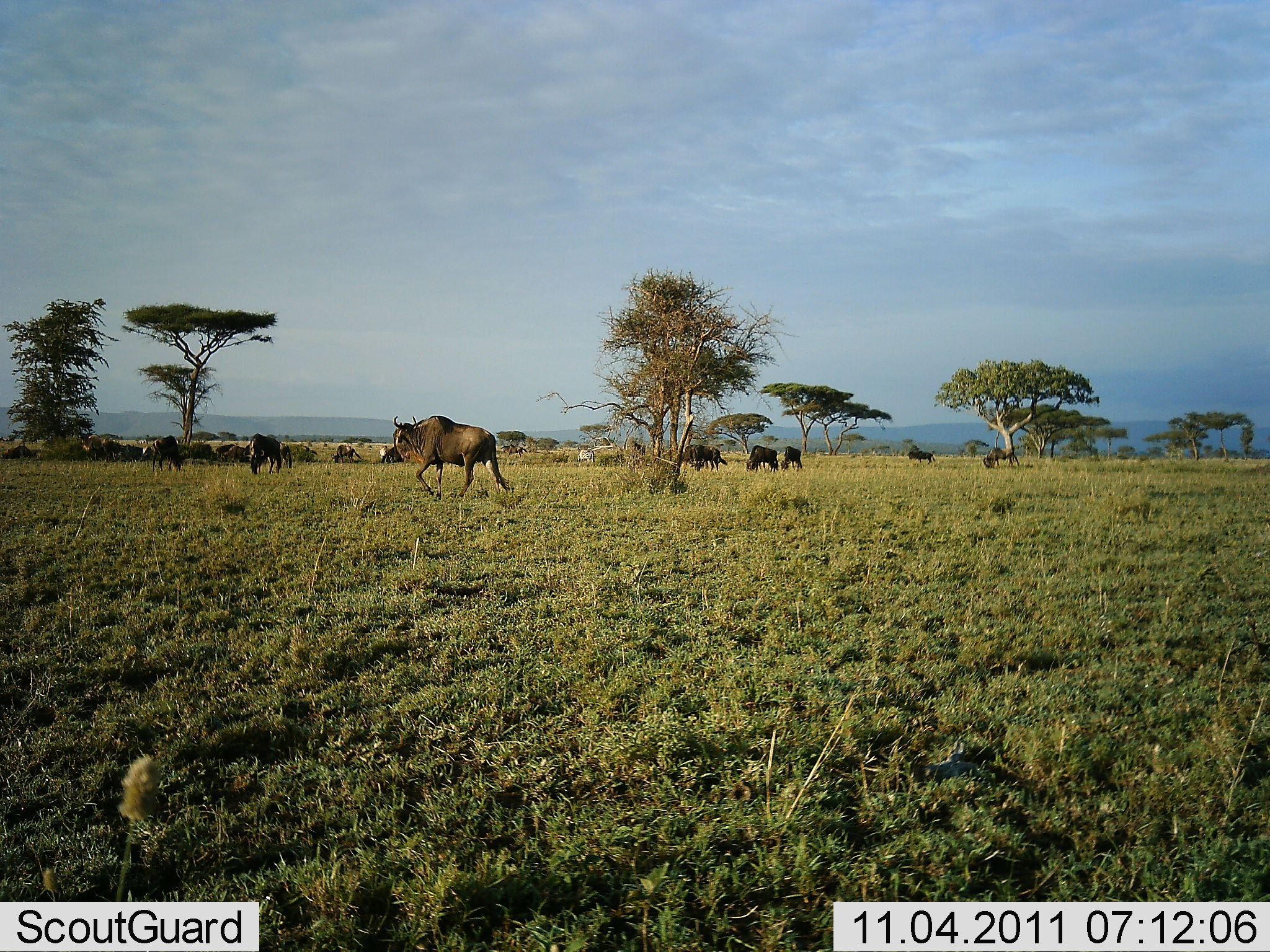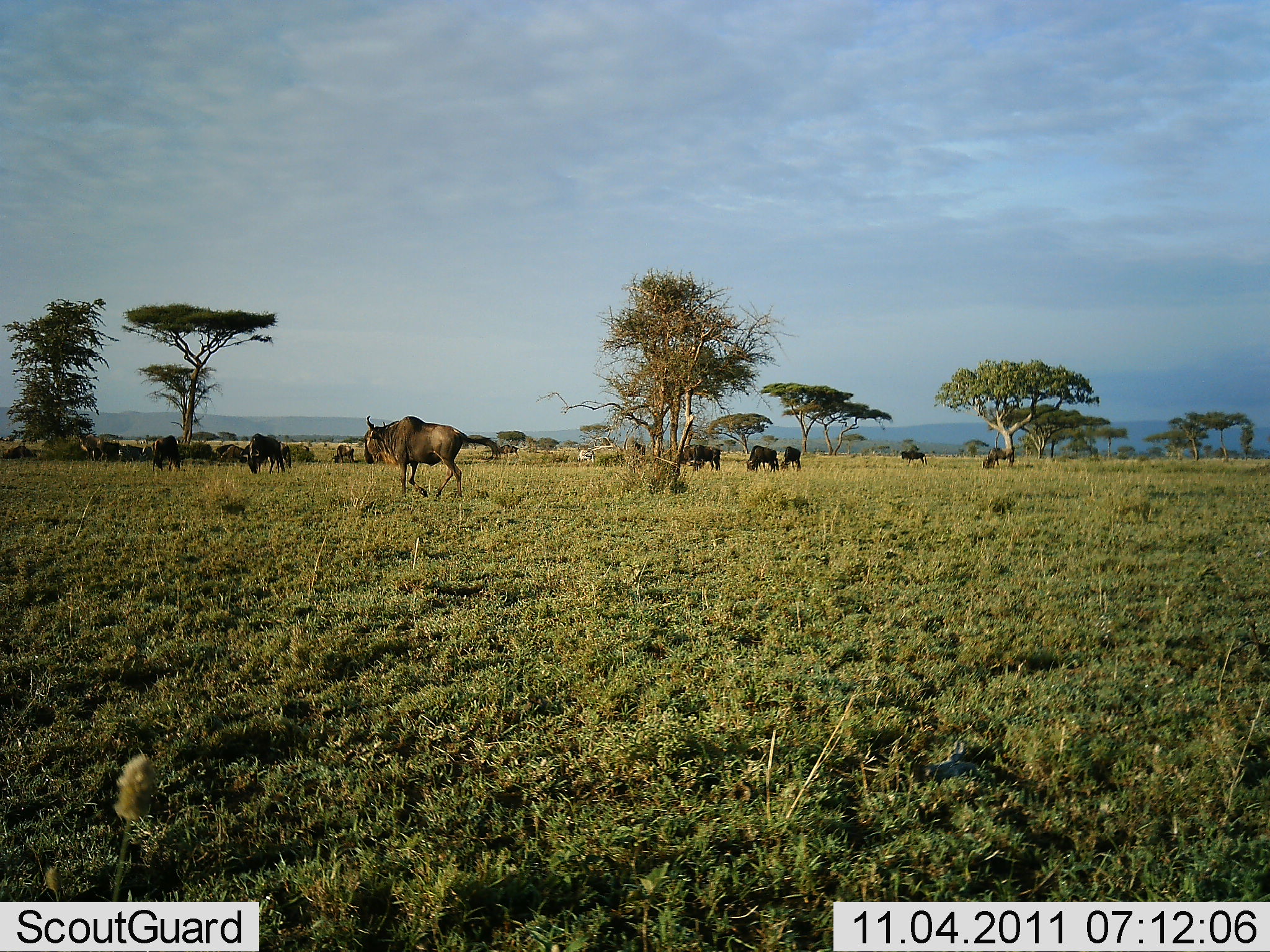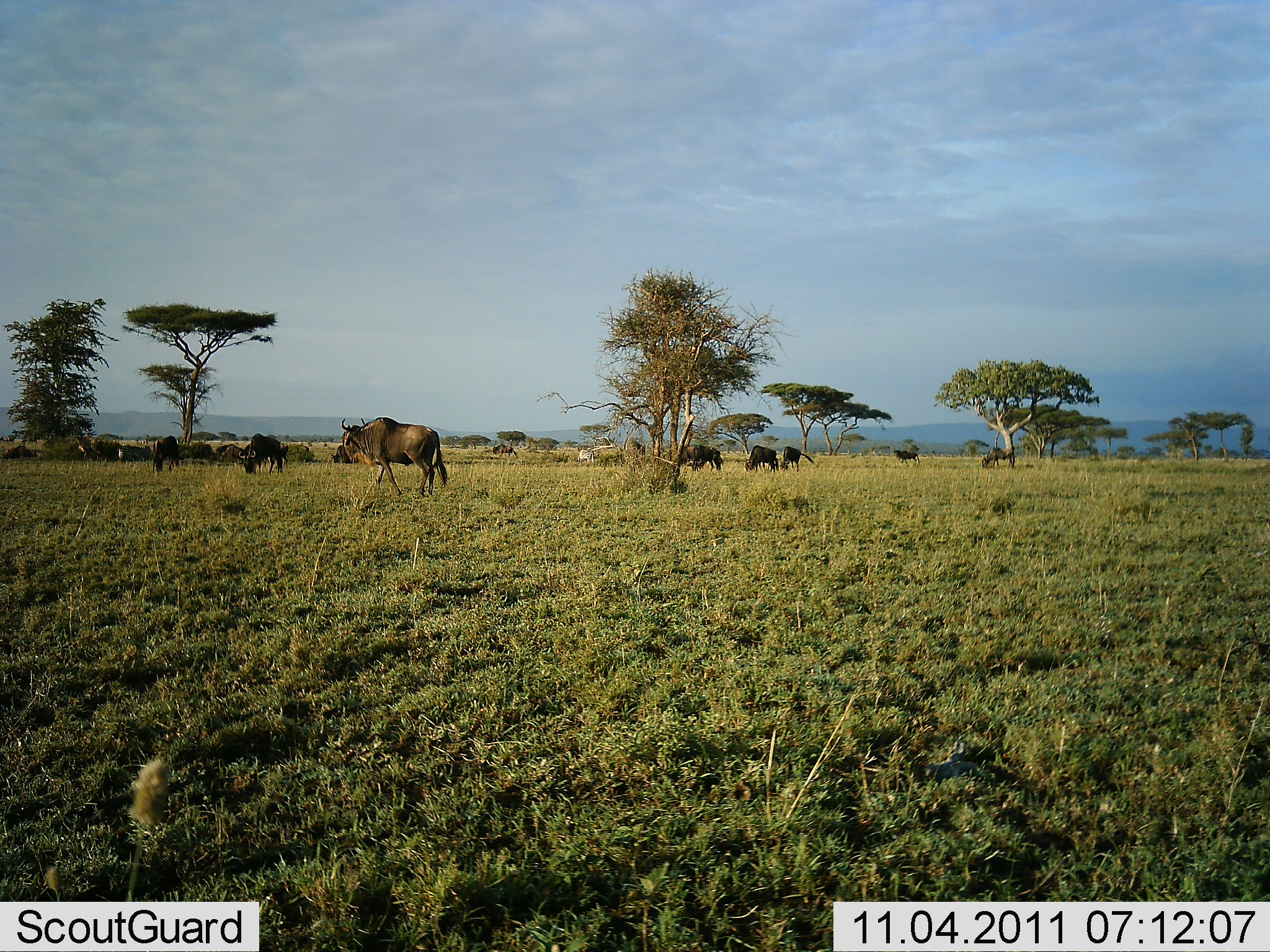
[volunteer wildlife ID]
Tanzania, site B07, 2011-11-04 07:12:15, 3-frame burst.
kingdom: Animalia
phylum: Chordata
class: Mammalia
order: Artiodactyla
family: Bovidae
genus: Connochaetes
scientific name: Connochaetes taurinus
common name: blue wildebeest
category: wildebeest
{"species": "wildebeest (blue wildebeest) (Connochaetes taurinus)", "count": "11-50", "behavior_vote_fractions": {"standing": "36%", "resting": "0%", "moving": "82%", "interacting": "0%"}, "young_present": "0%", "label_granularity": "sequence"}